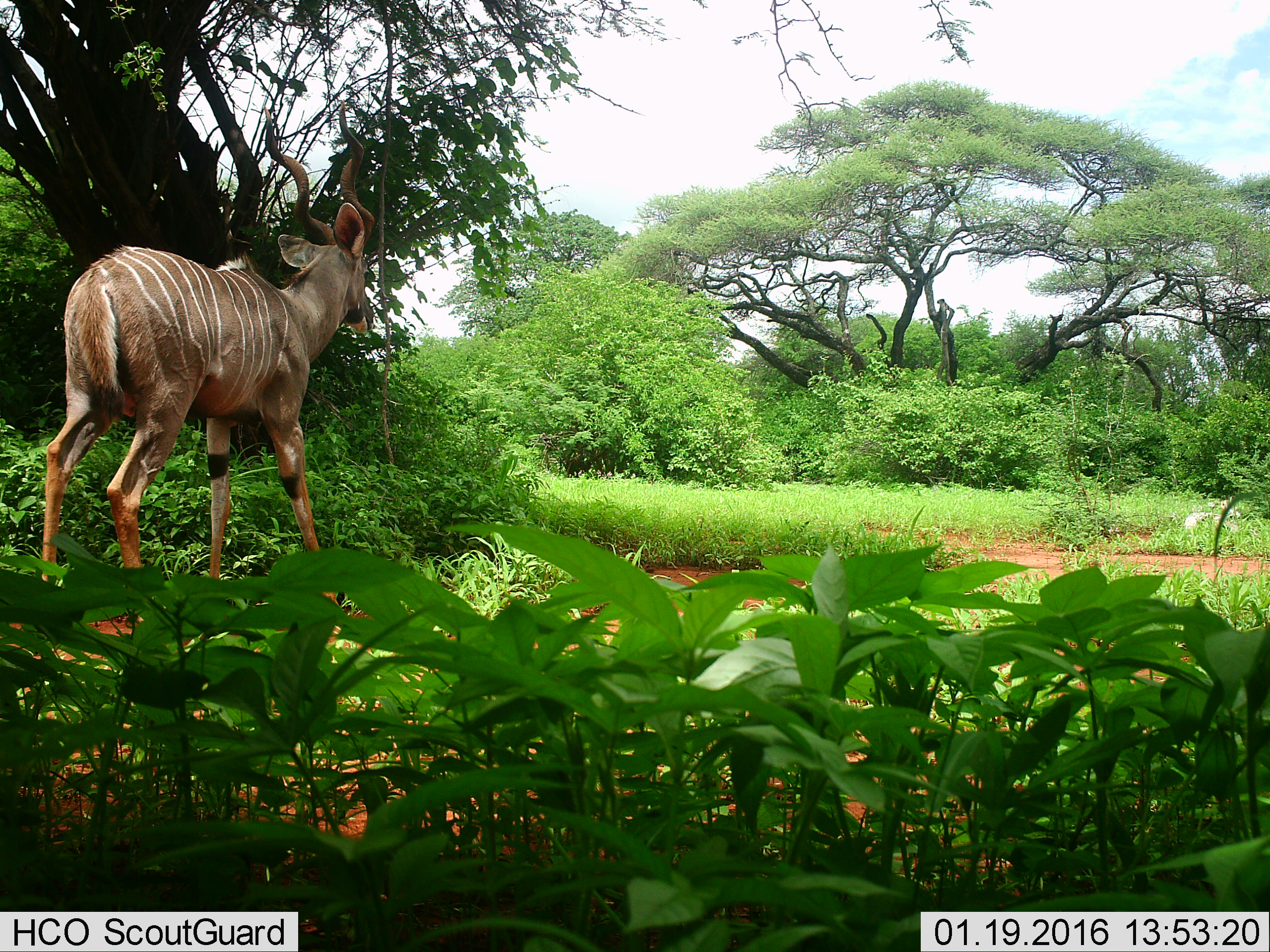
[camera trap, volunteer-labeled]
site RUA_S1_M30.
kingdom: Animalia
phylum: Chordata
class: Mammalia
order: Artiodactyla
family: Bovidae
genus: Tragelaphus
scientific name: Tragelaphus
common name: kudu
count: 1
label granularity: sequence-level